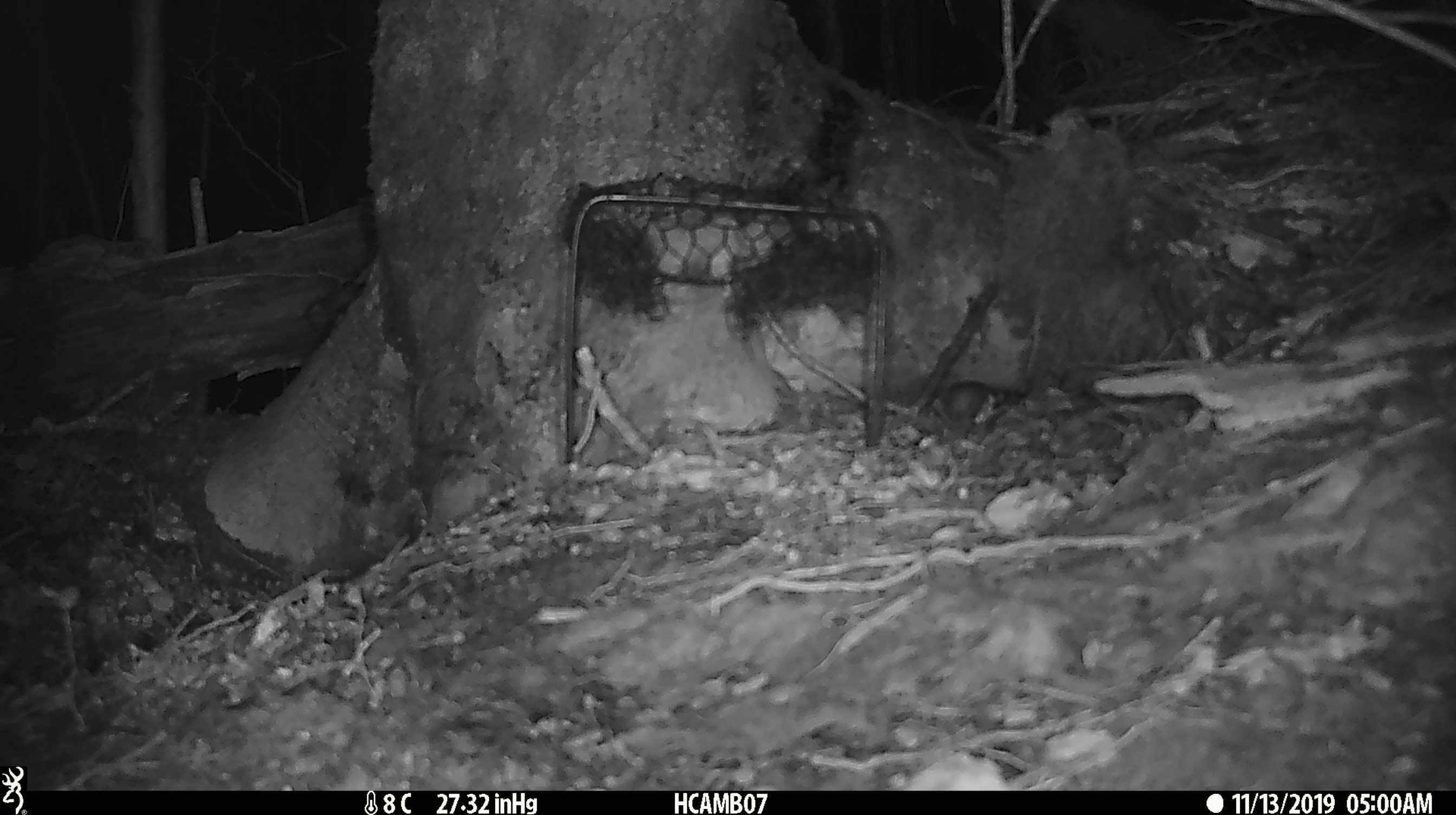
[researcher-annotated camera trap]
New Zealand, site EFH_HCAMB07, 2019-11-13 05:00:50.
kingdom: Animalia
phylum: Chordata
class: Mammalia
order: Rodentia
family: Muridae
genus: Mus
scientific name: Mus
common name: mouse